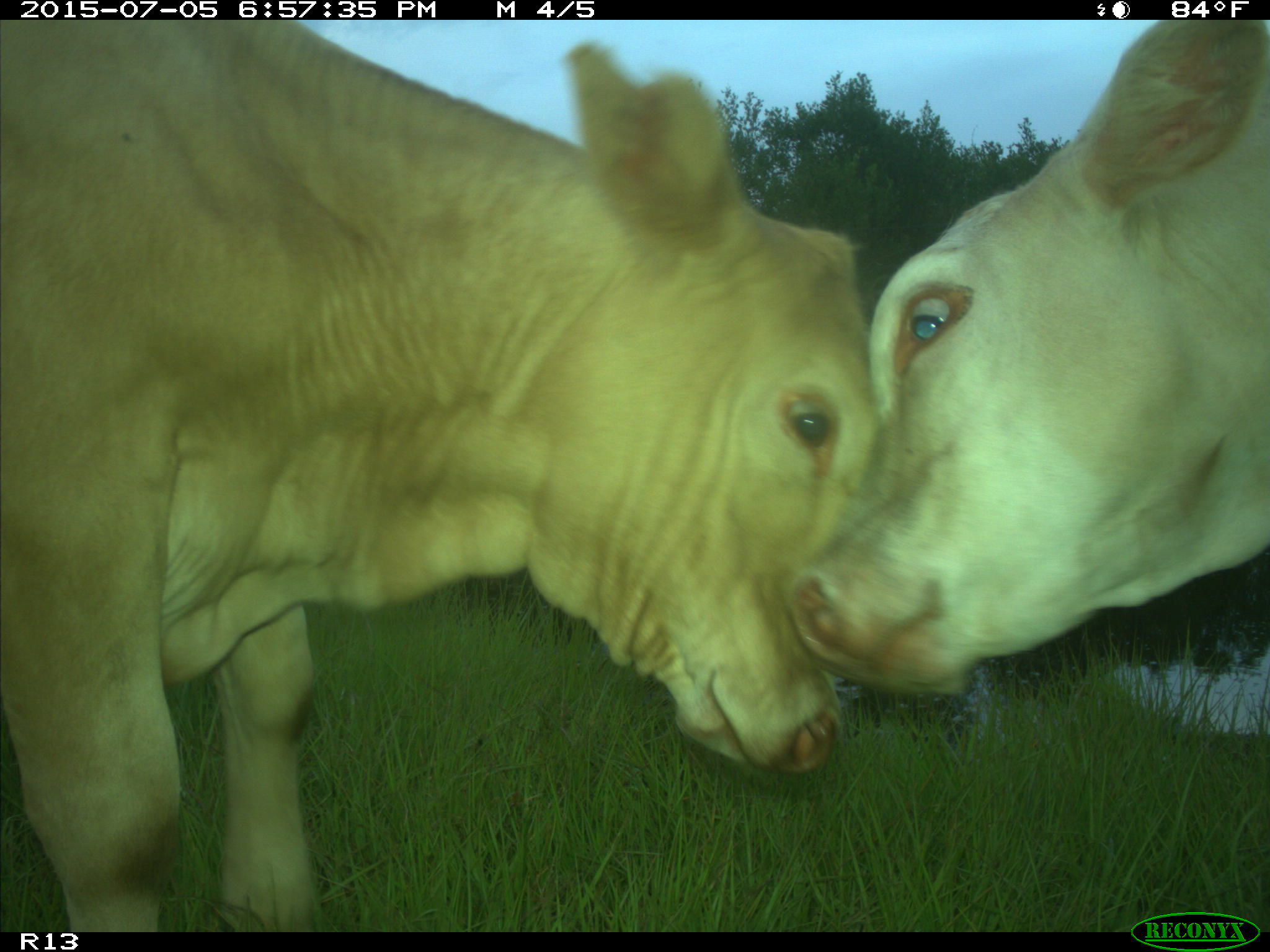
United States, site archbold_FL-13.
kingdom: Animalia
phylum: Chordata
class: Mammalia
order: Artiodactyla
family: Bovidae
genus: Bos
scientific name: Bos taurus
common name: domestic cow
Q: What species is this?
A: Bos taurus (domestic cow).